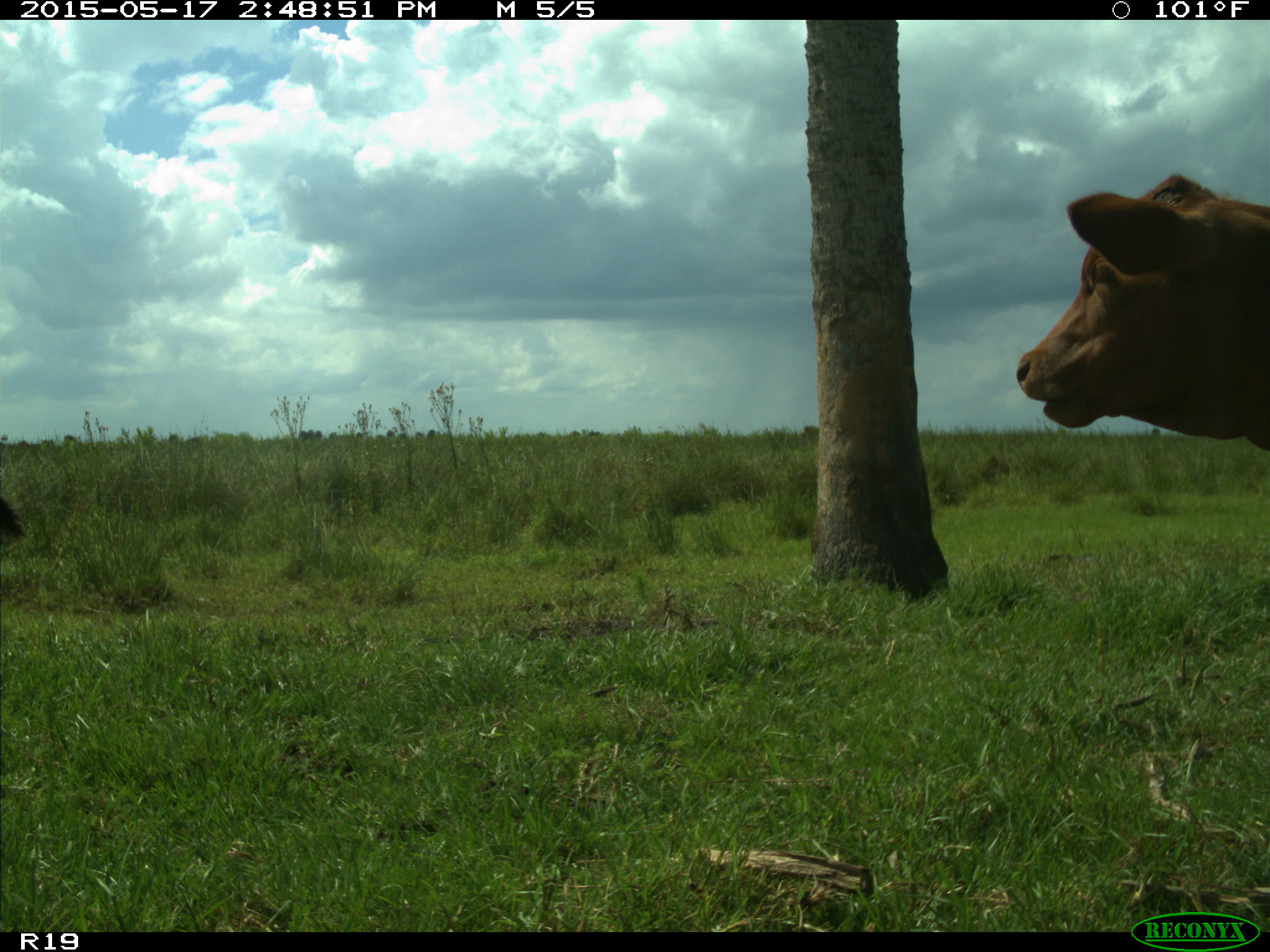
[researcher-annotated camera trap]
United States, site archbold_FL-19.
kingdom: Animalia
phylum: Chordata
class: Mammalia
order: Artiodactyla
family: Bovidae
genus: Bos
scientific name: Bos taurus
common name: domestic cow